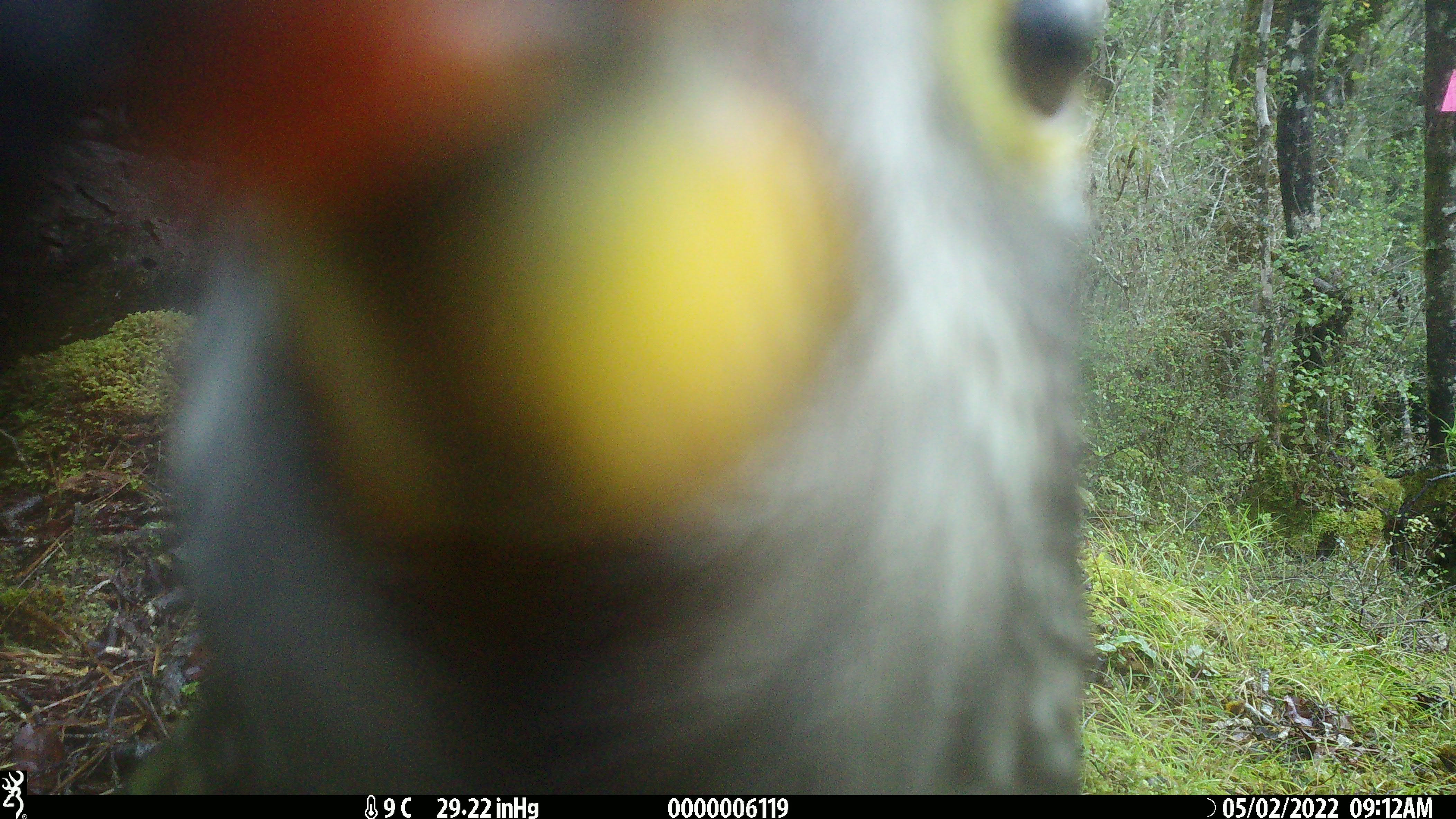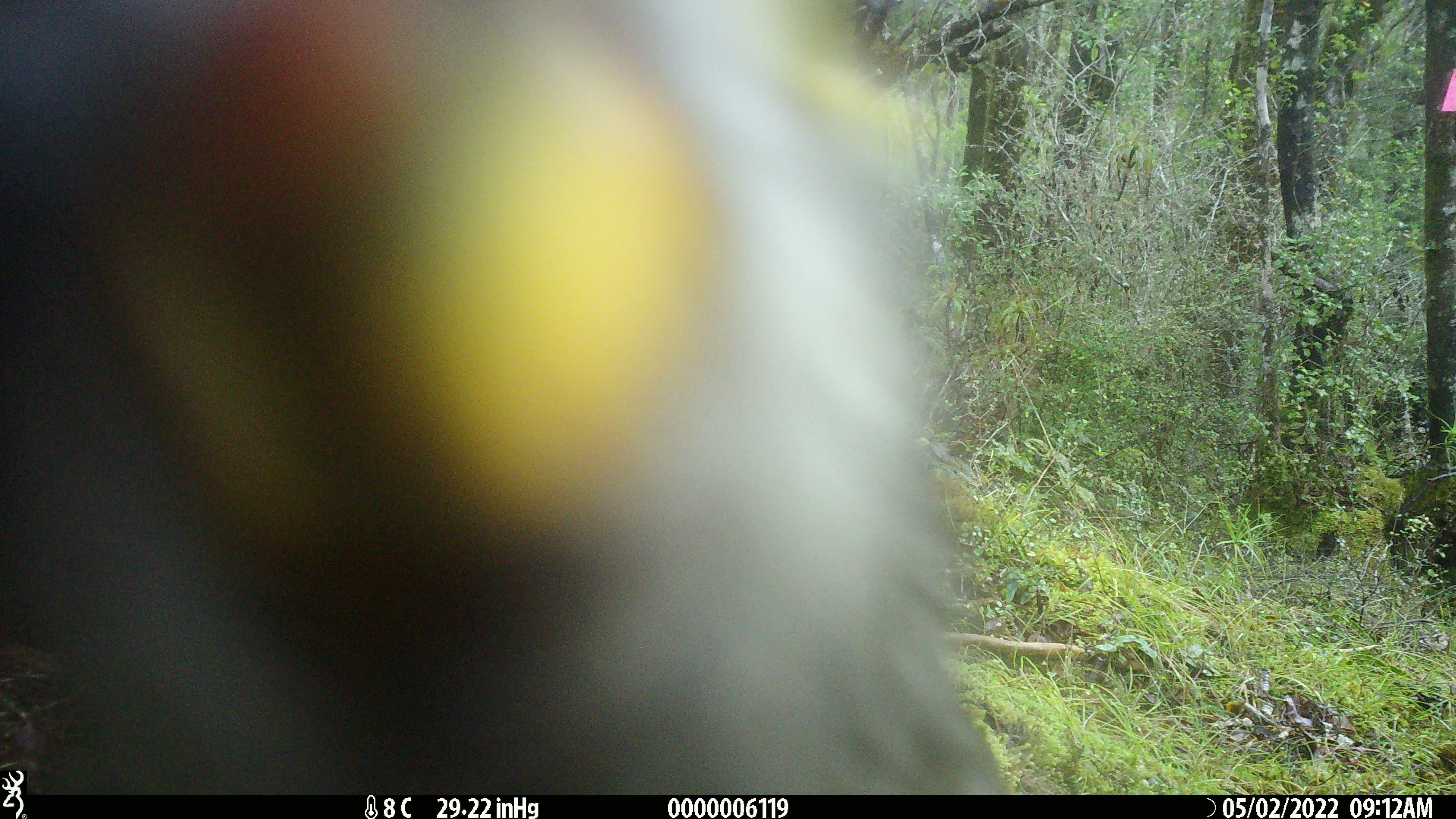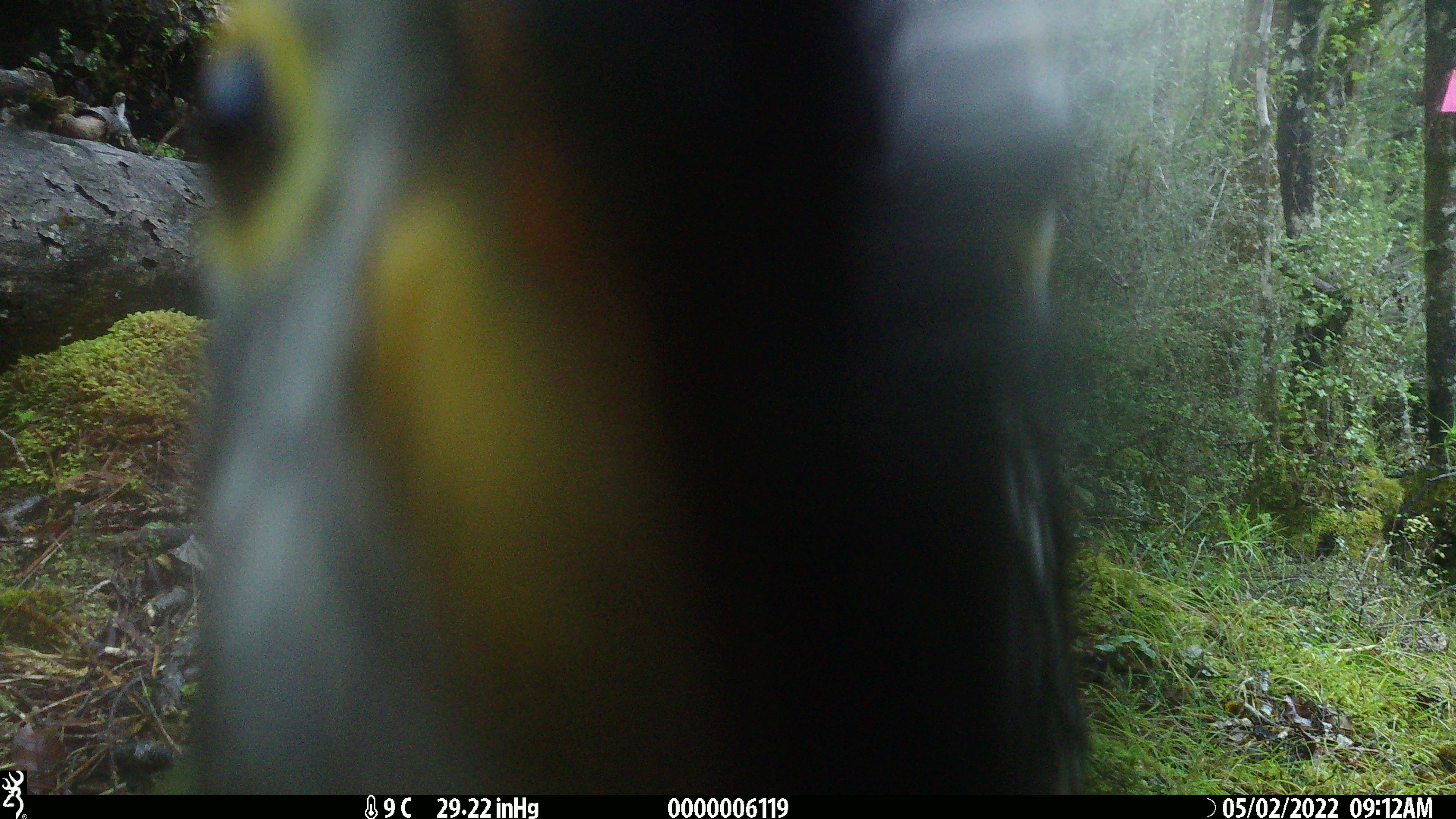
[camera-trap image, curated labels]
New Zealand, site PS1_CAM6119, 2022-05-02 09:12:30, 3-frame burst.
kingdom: Animalia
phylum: Chordata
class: Aves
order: Psittaciformes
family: Strigopidae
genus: Nestor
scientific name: Nestor notabilis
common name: kea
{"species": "kea (Nestor notabilis)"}